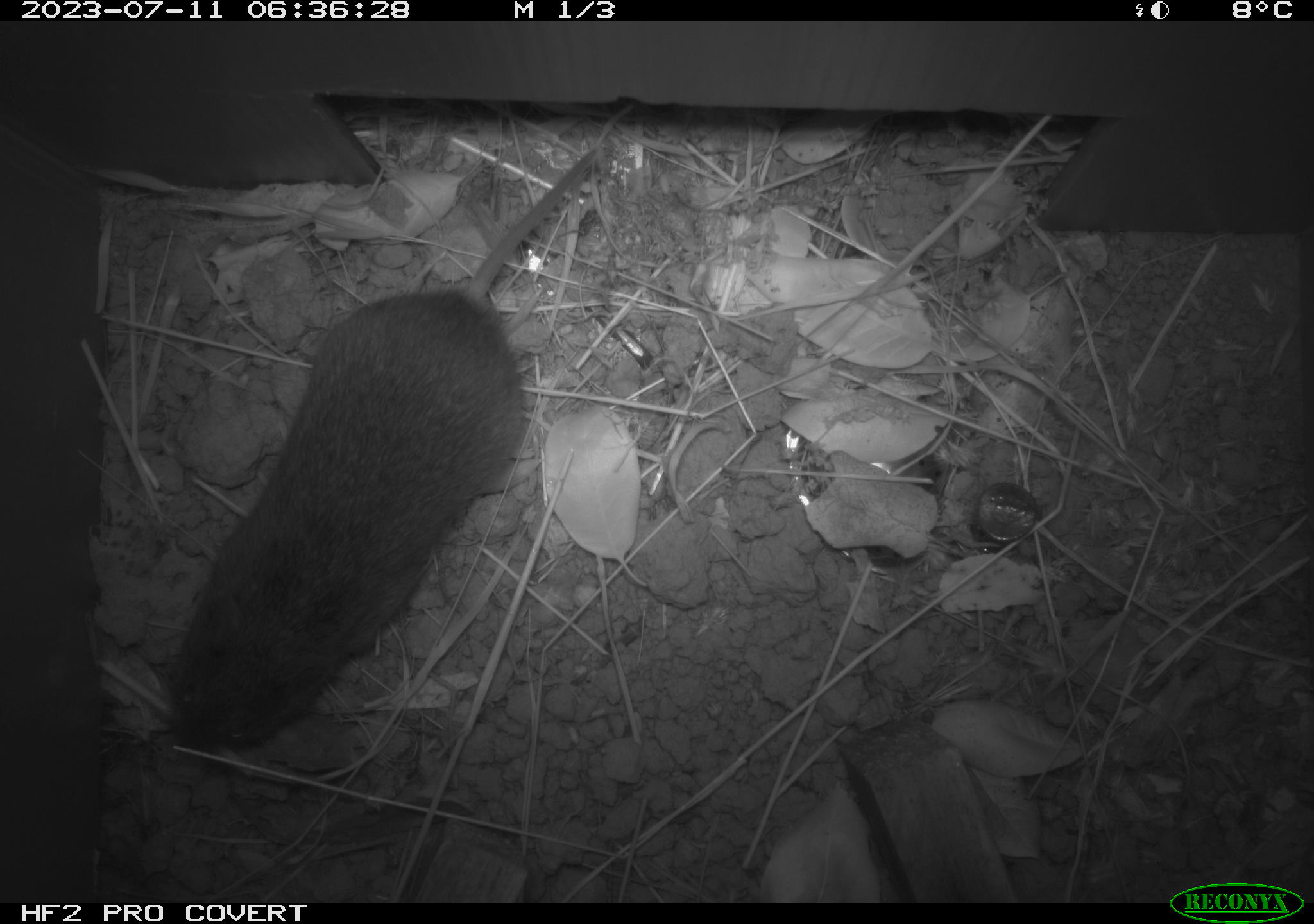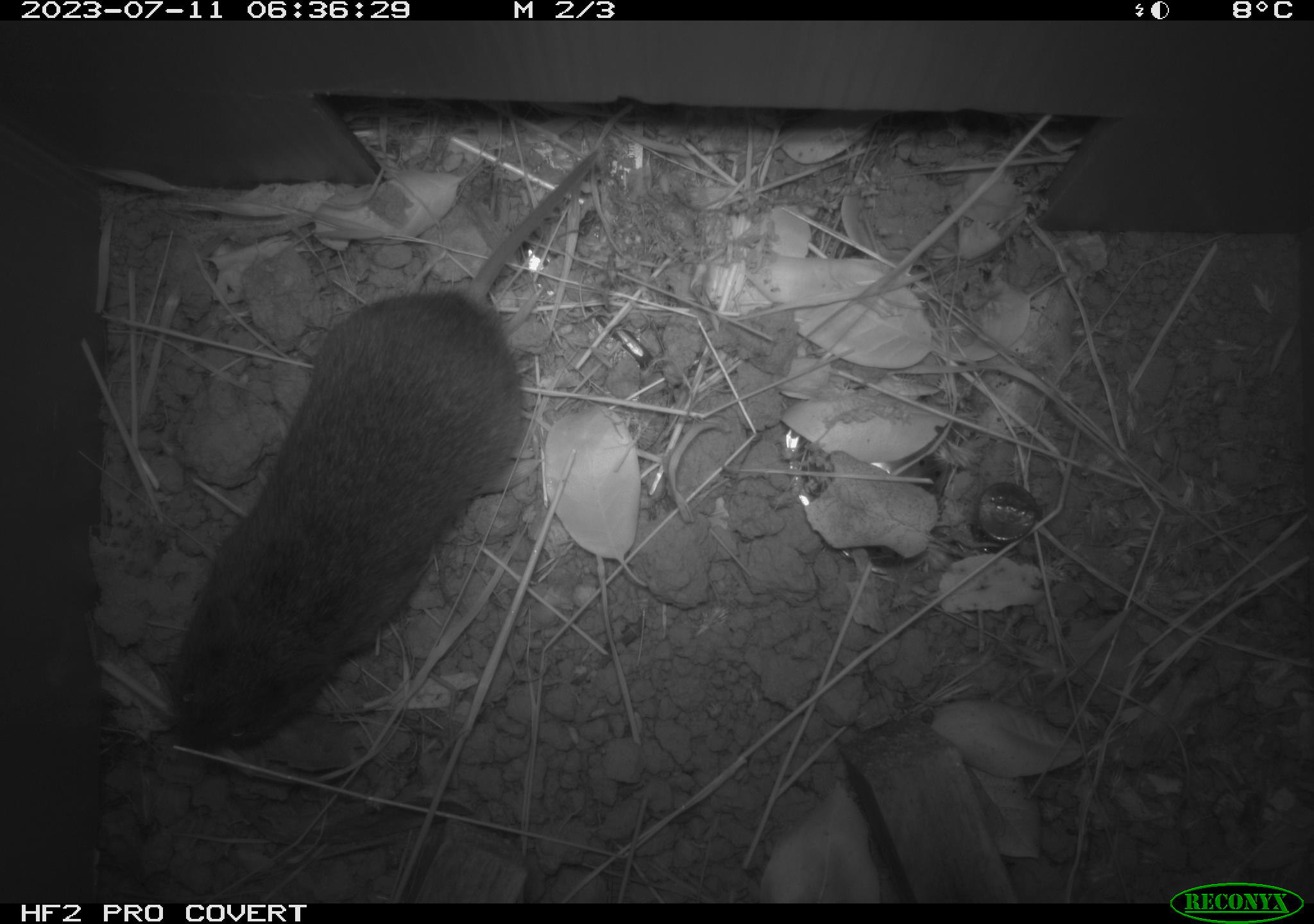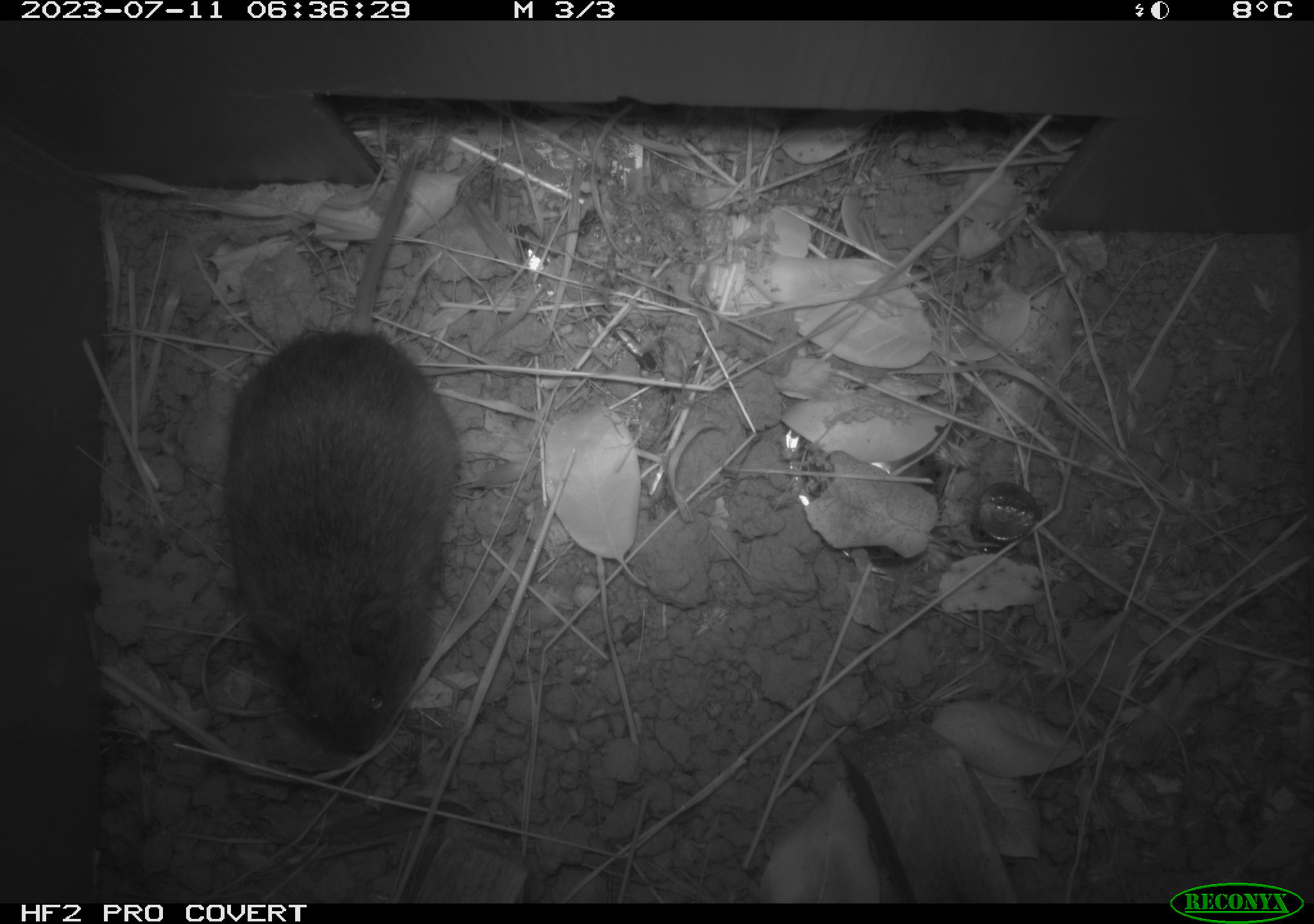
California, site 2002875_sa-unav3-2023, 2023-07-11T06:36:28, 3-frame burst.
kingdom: Animalia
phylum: Chordata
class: Mammalia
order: Rodentia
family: Cricetidae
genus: Microtus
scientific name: Microtus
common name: meadow vole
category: microtus species